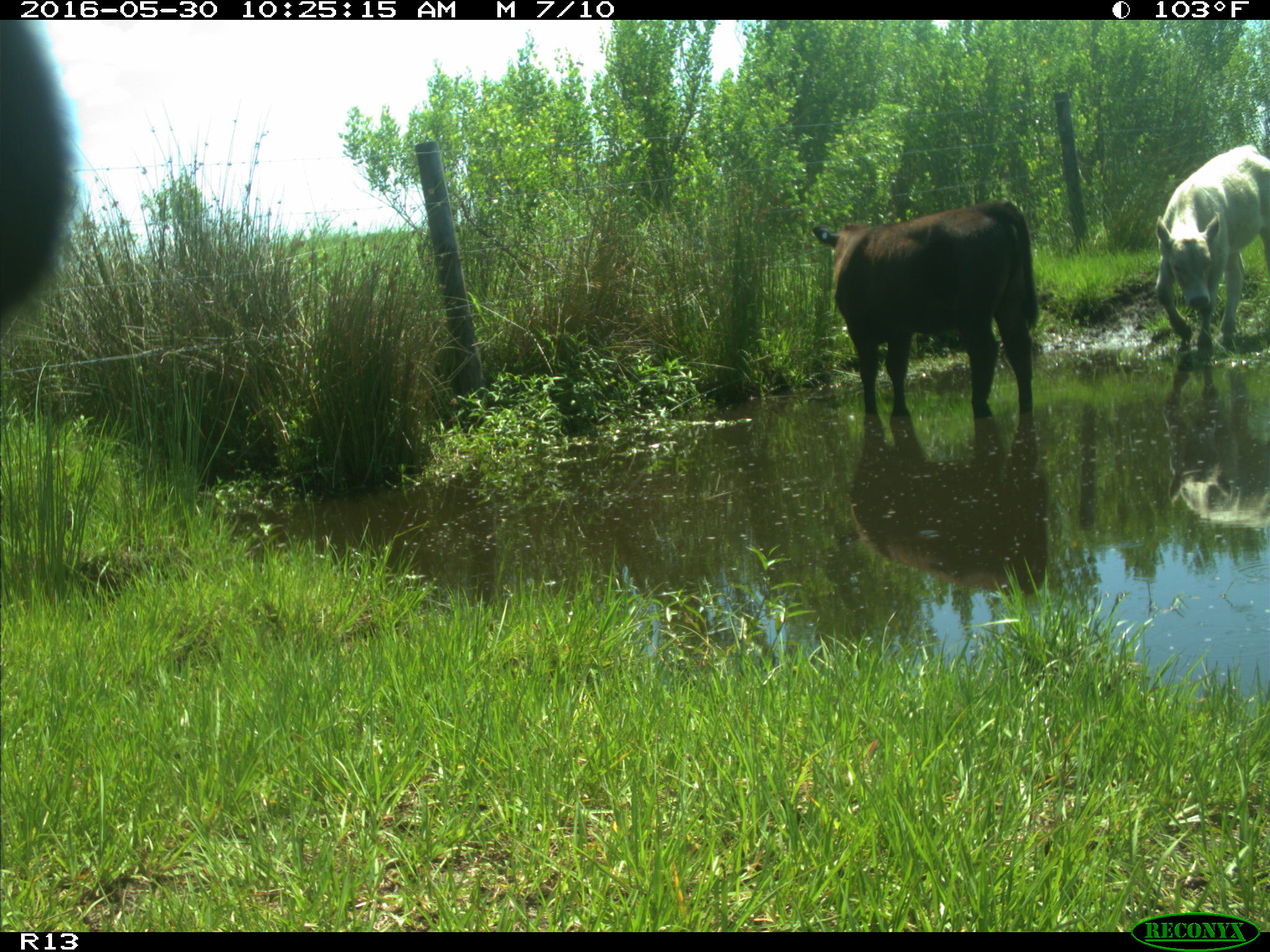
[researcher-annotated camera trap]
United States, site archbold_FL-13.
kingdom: Animalia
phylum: Chordata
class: Mammalia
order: Artiodactyla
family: Bovidae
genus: Bos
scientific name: Bos taurus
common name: domestic cow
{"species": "Bos taurus (domestic cow)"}